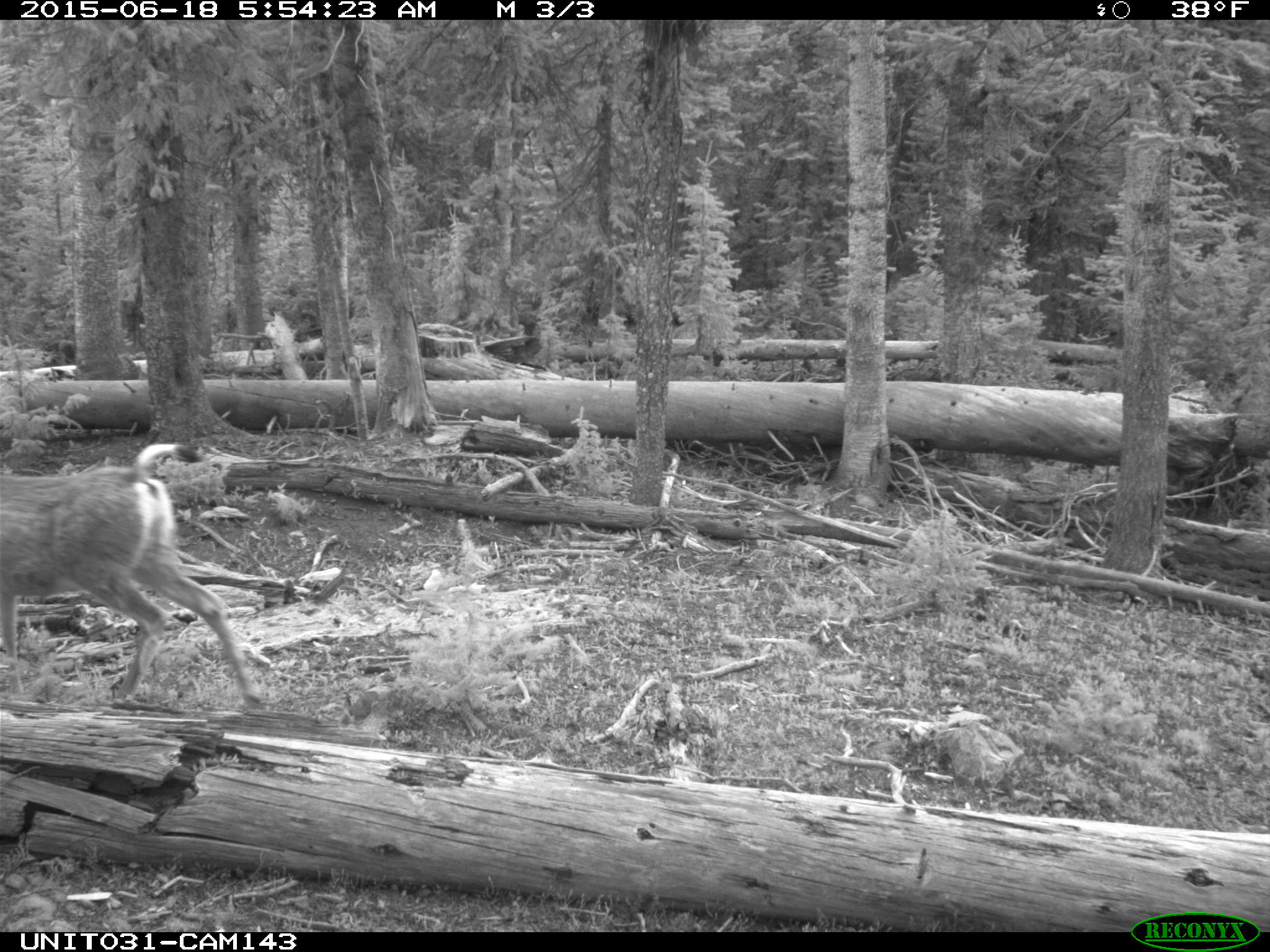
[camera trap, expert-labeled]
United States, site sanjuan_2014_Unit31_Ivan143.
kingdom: Animalia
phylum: Chordata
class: Mammalia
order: Artiodactyla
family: Cervidae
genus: Odocoileus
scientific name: Odocoileus hemionus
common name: mule deer